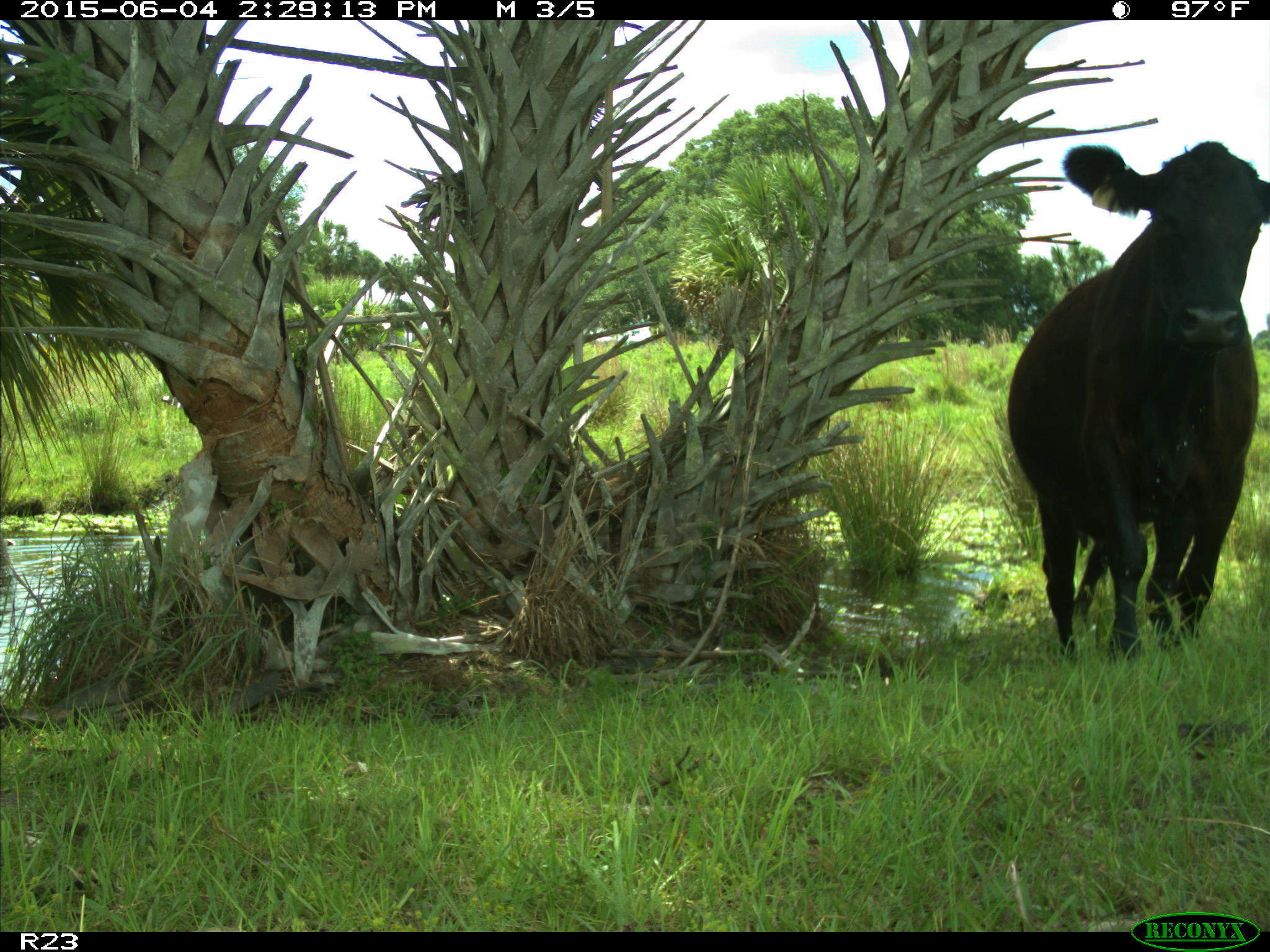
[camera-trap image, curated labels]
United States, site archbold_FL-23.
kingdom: Animalia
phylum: Chordata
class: Mammalia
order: Artiodactyla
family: Bovidae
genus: Bos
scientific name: Bos taurus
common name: domestic cow